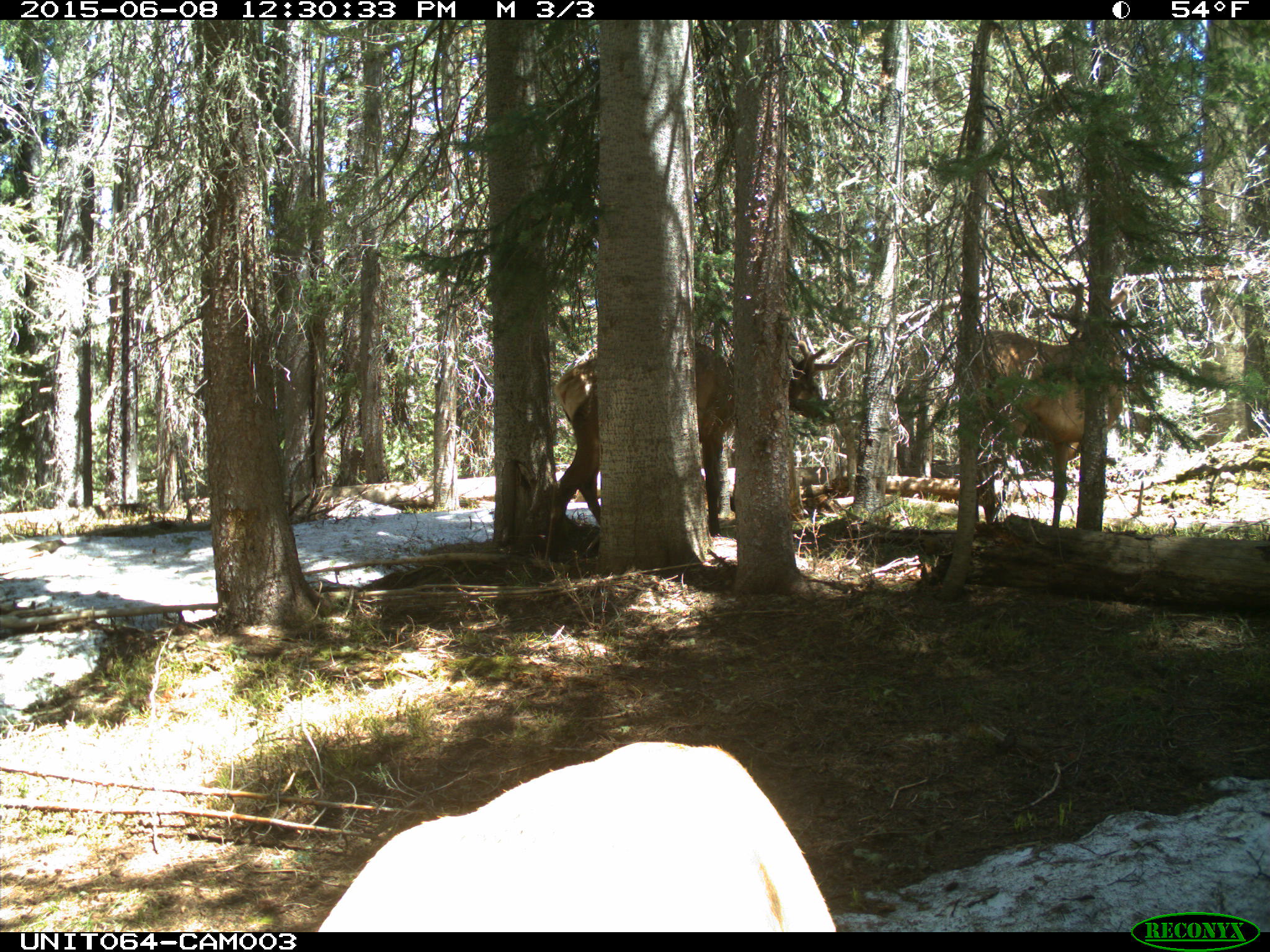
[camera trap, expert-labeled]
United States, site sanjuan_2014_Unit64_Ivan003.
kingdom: Animalia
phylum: Chordata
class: Mammalia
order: Artiodactyla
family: Cervidae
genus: Cervus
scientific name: Cervus elaphus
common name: red deer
Cervus elaphus (red deer).